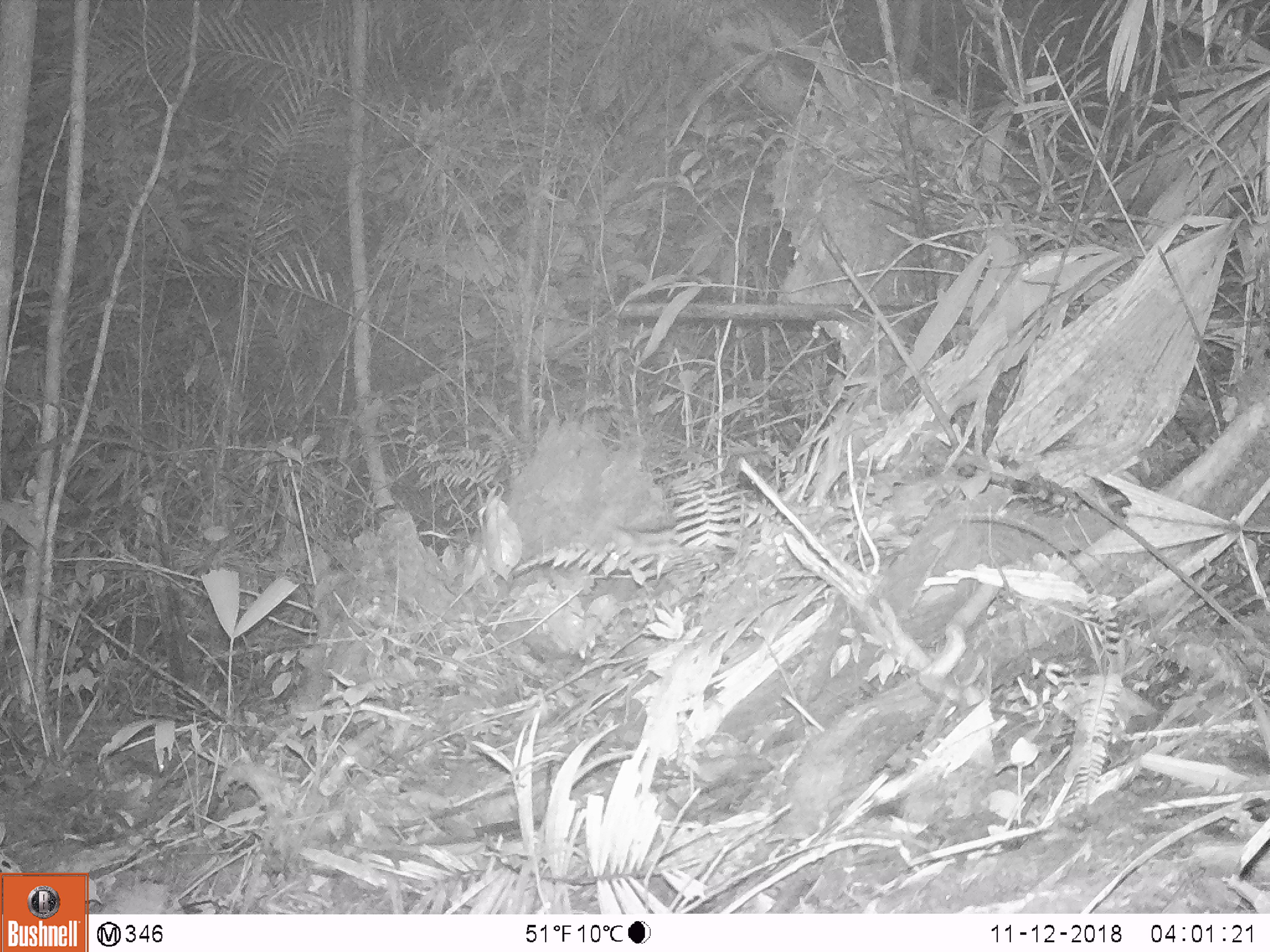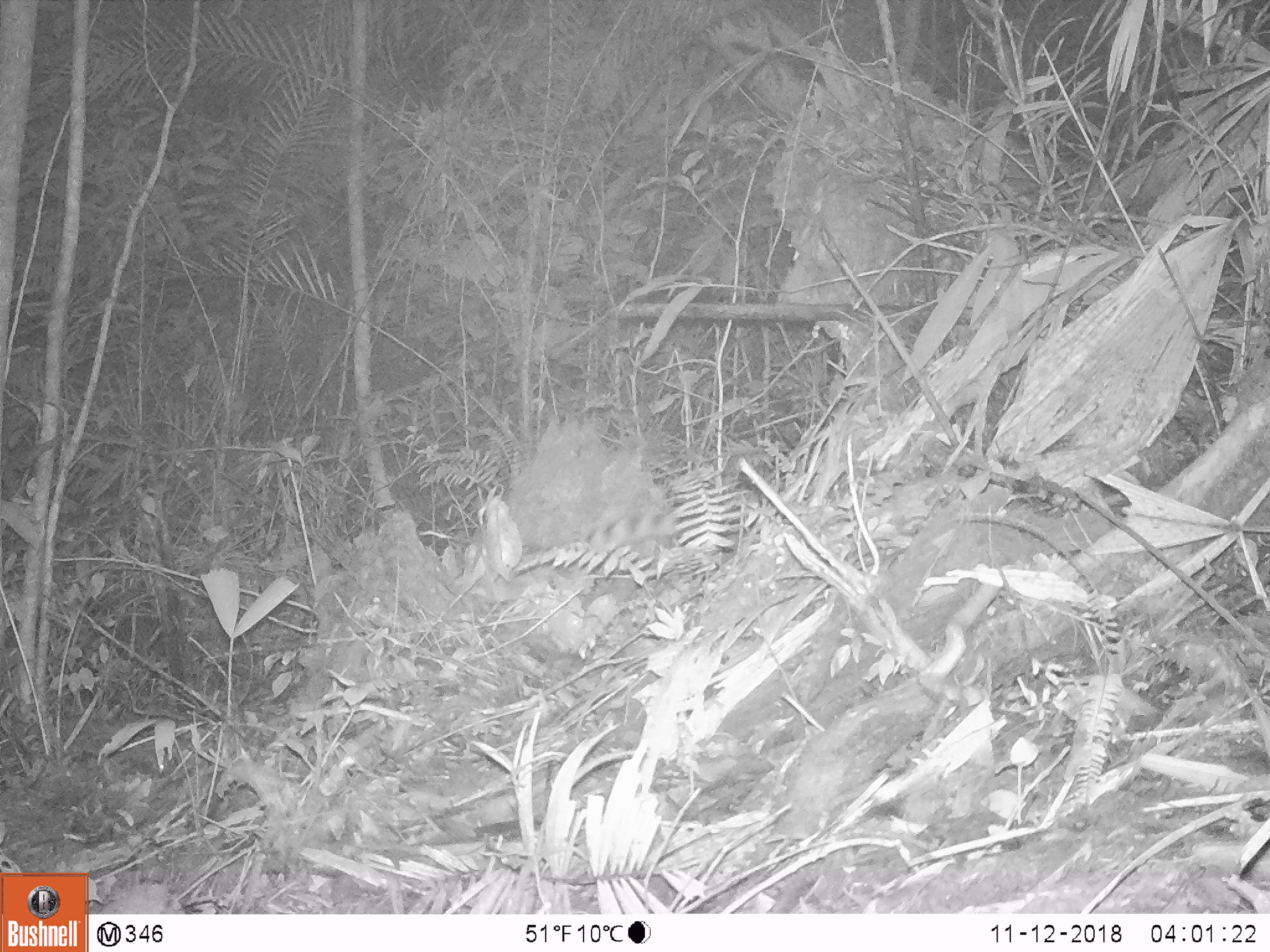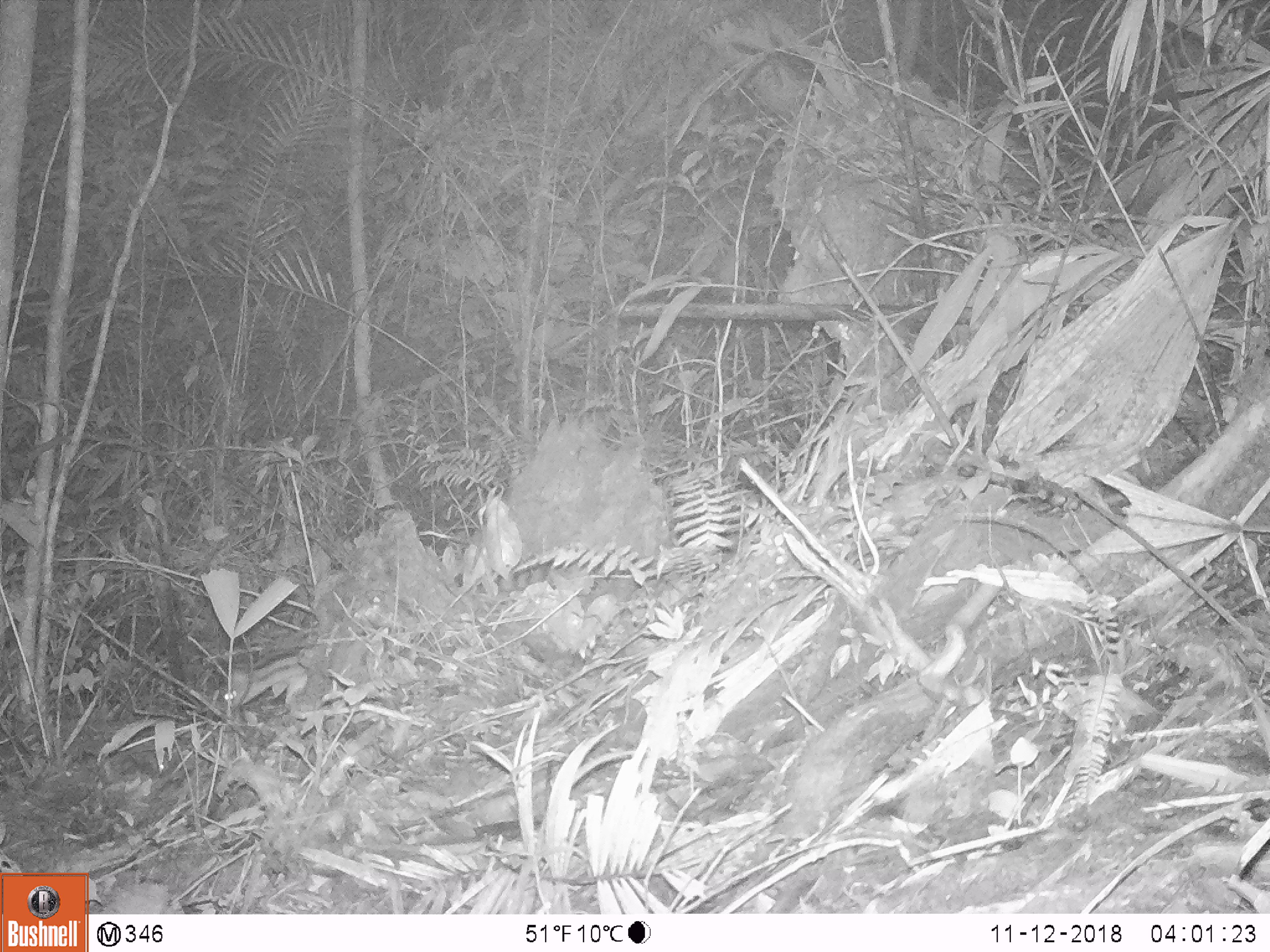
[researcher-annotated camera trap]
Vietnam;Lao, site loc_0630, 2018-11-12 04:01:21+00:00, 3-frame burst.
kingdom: Animalia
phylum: Chordata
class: Mammalia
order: Carnivora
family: Prionodontidae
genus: Prionodon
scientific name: Prionodon pardicolor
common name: spotted linsang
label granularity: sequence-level